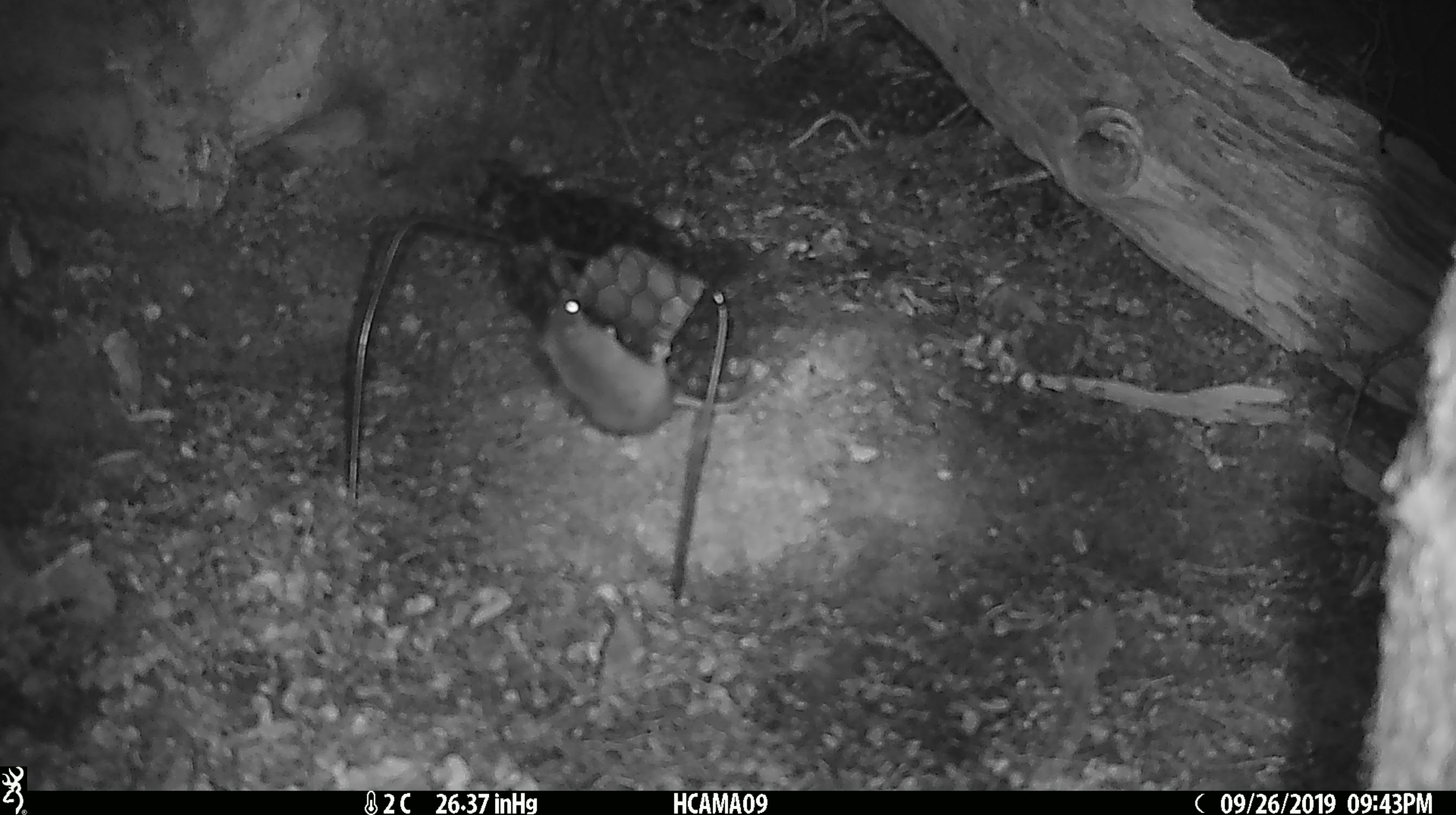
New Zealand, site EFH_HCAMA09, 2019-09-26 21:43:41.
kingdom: Animalia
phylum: Chordata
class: Mammalia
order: Rodentia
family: Muridae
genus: Mus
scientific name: Mus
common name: mouse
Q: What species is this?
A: Mouse (Mus).